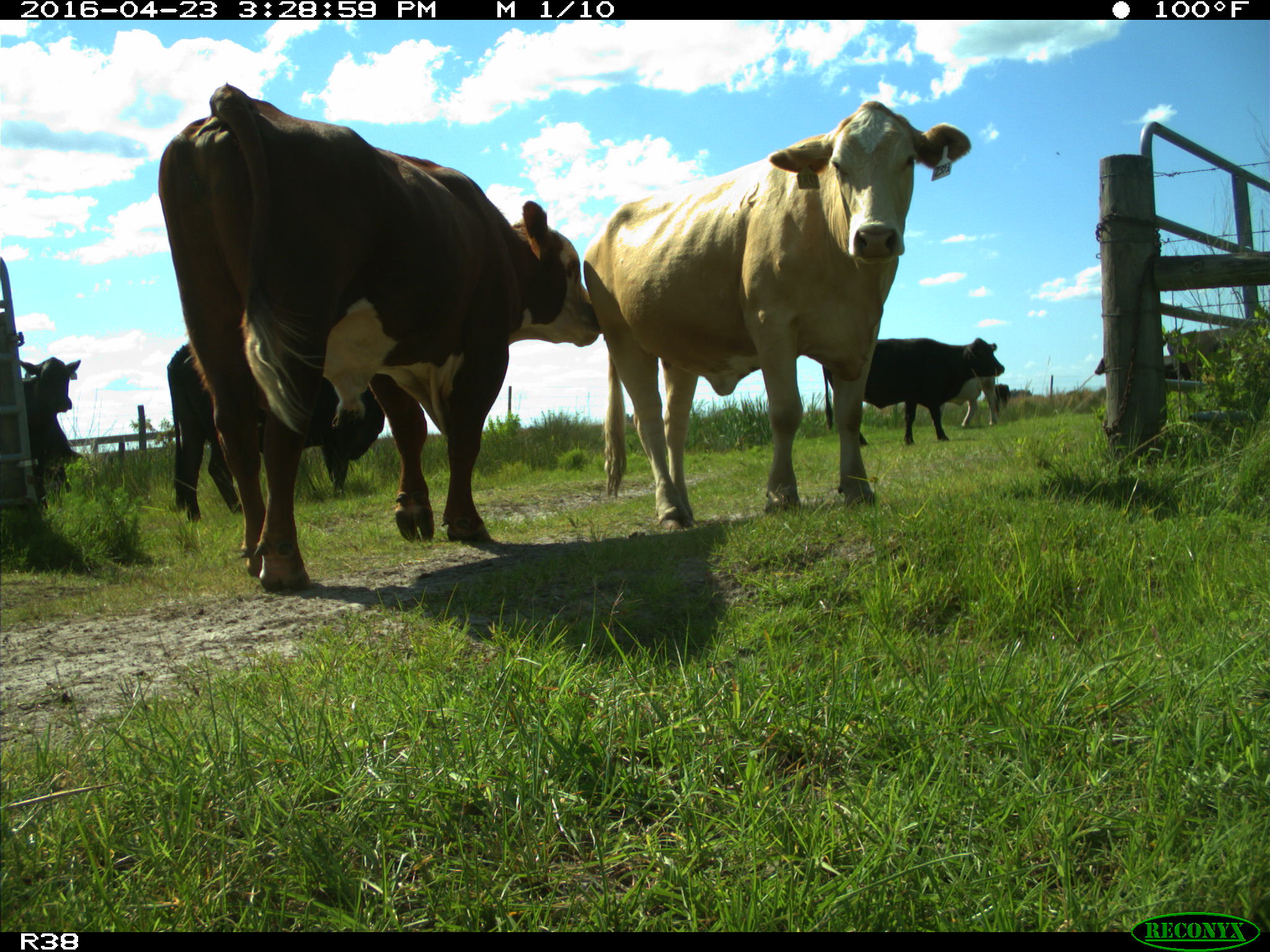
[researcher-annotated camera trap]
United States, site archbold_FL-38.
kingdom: Animalia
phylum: Chordata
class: Mammalia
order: Artiodactyla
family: Bovidae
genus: Bos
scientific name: Bos taurus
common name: domestic cow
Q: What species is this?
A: Bos taurus (domestic cow).